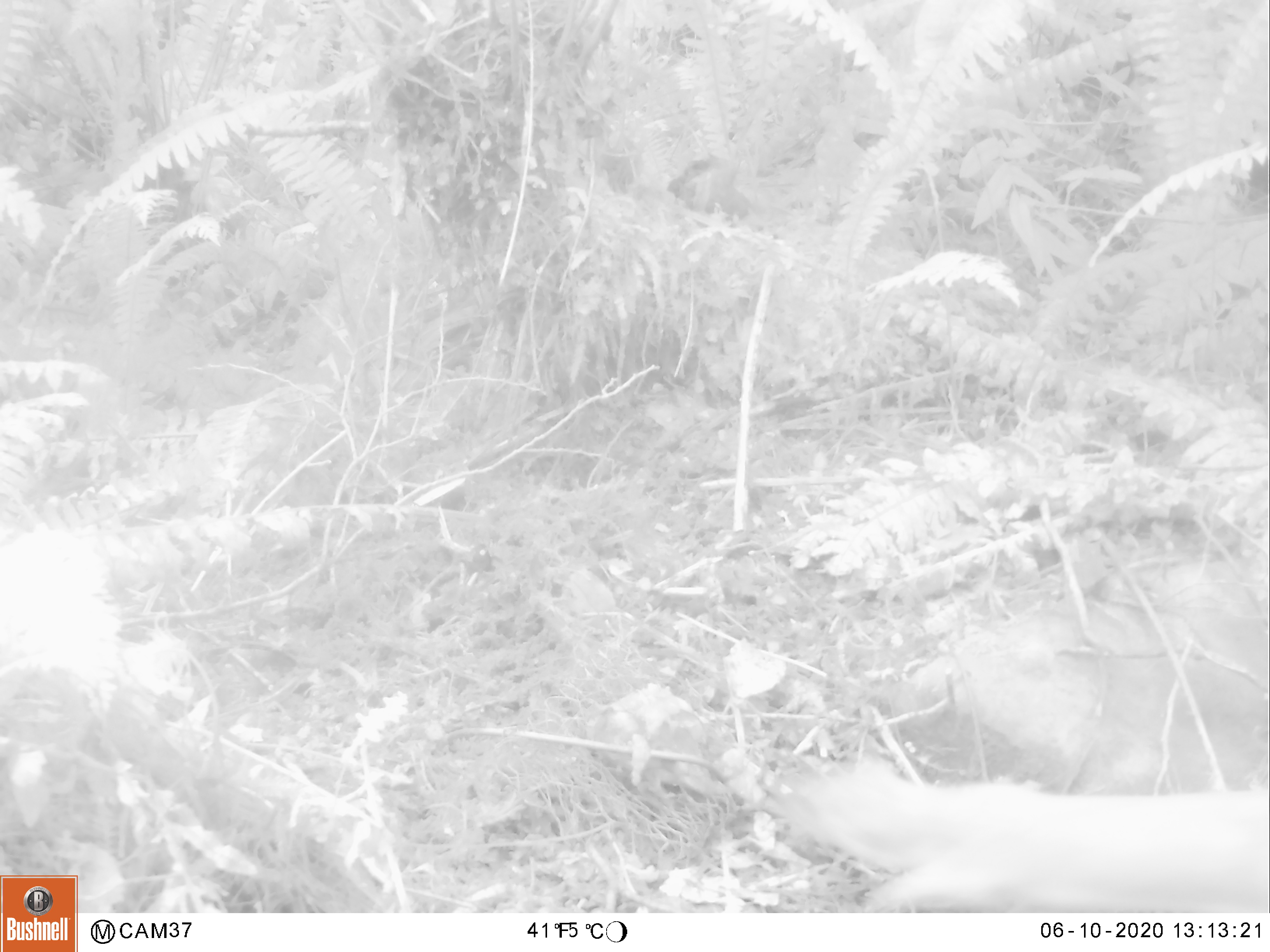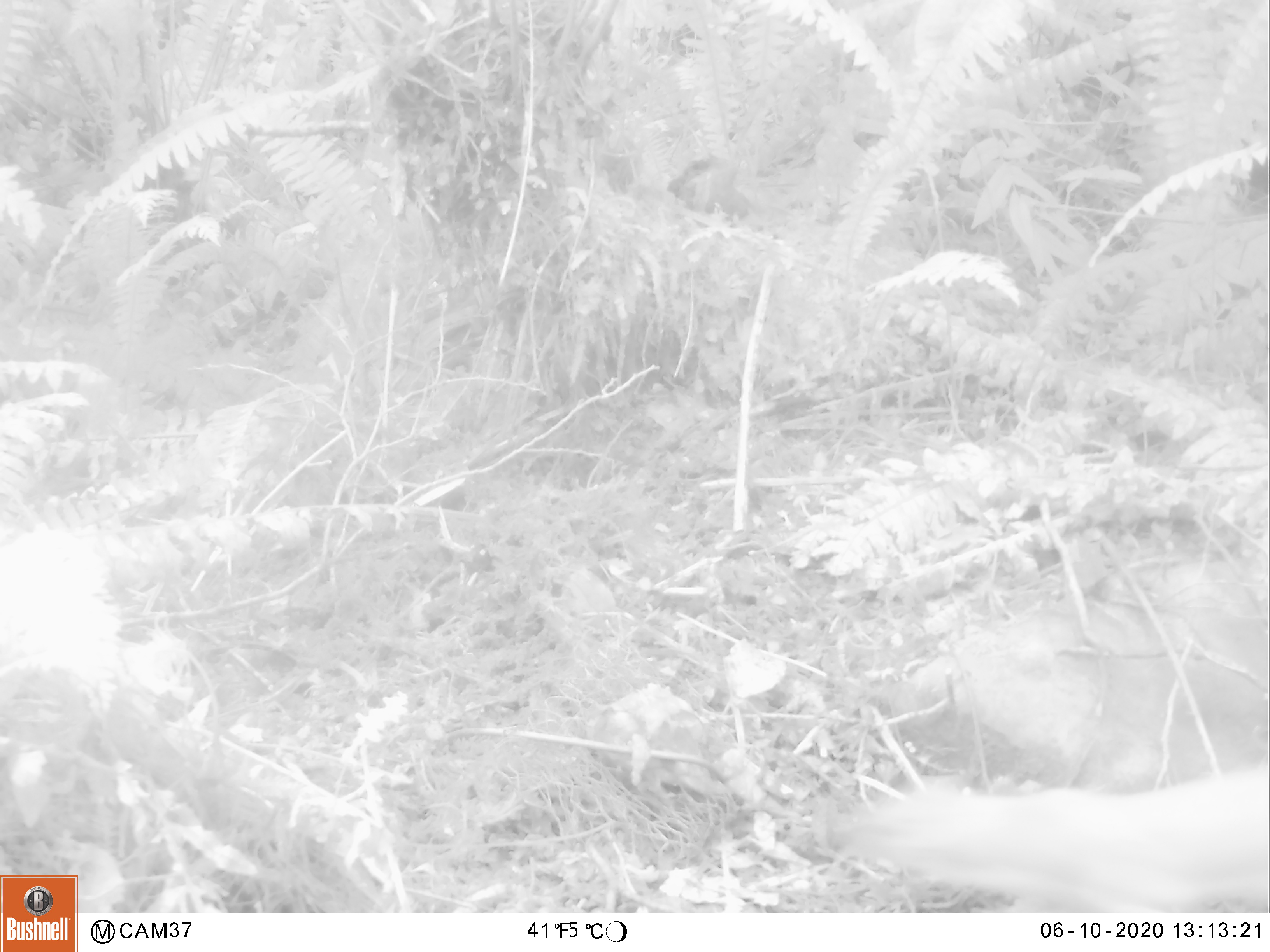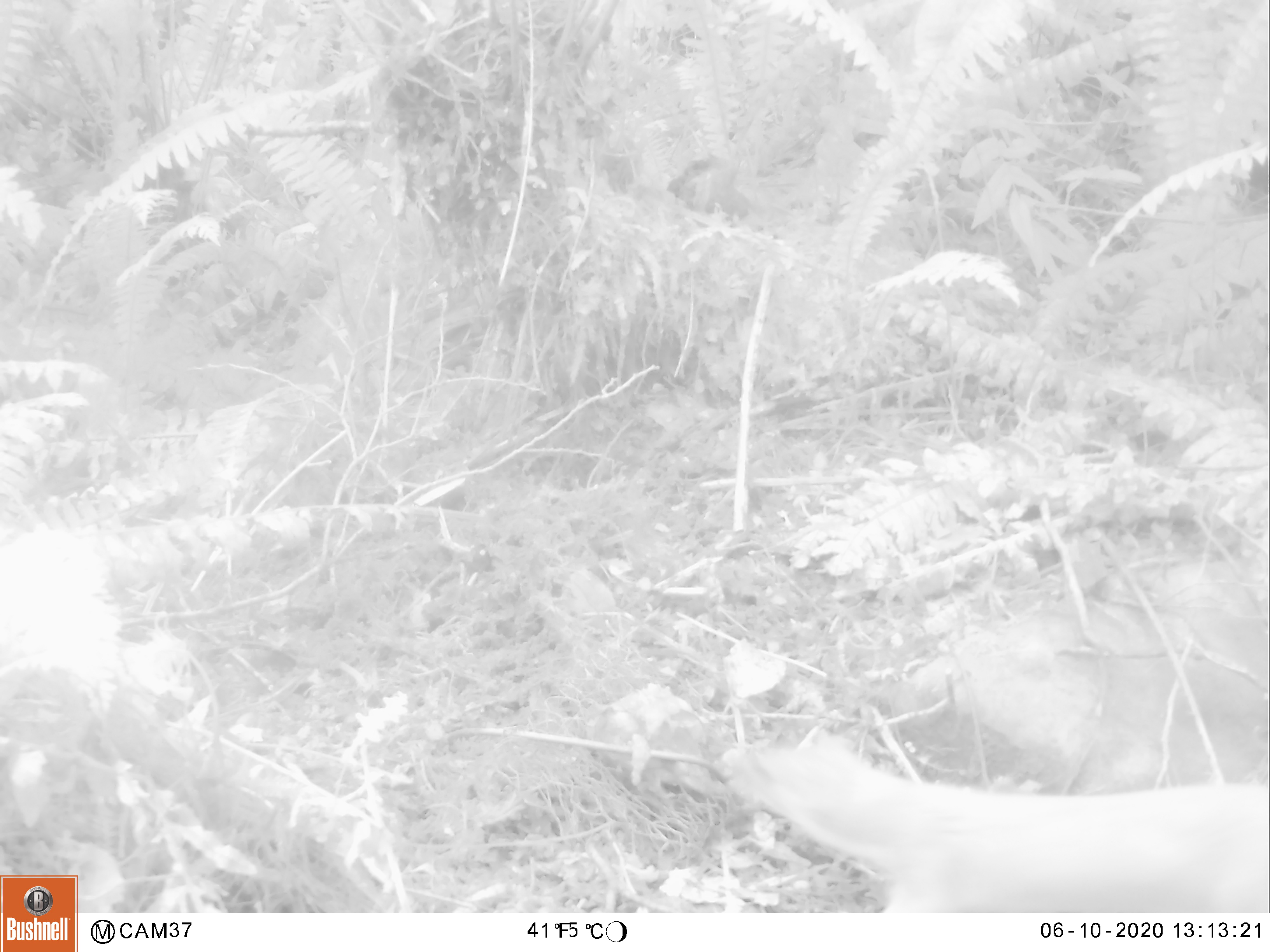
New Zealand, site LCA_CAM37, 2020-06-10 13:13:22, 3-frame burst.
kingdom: Animalia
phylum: Chordata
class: Mammalia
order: Carnivora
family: Mustelidae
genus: Mustela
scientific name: Mustela erminea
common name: stoat